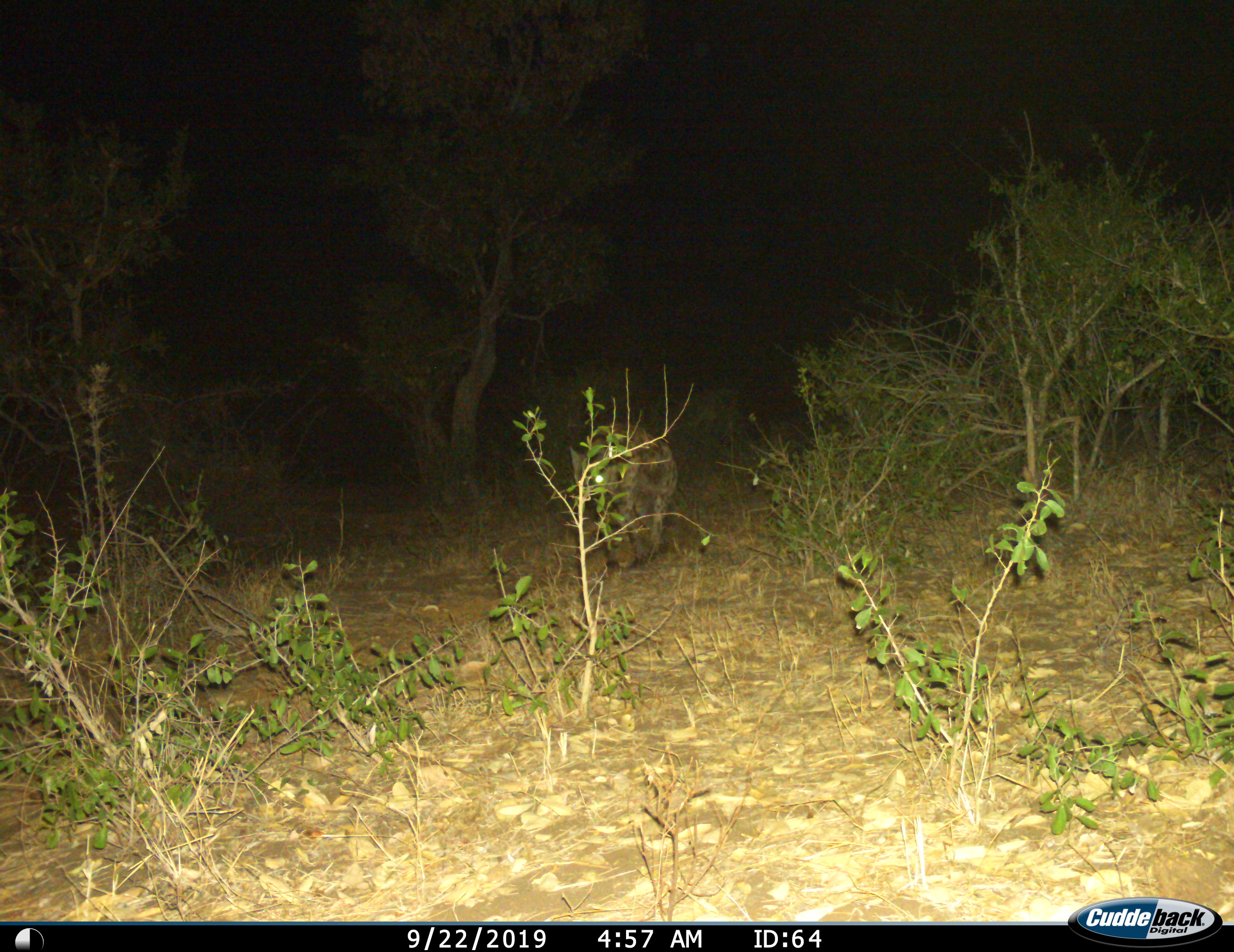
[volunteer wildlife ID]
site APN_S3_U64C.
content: unidentified animal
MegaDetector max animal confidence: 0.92